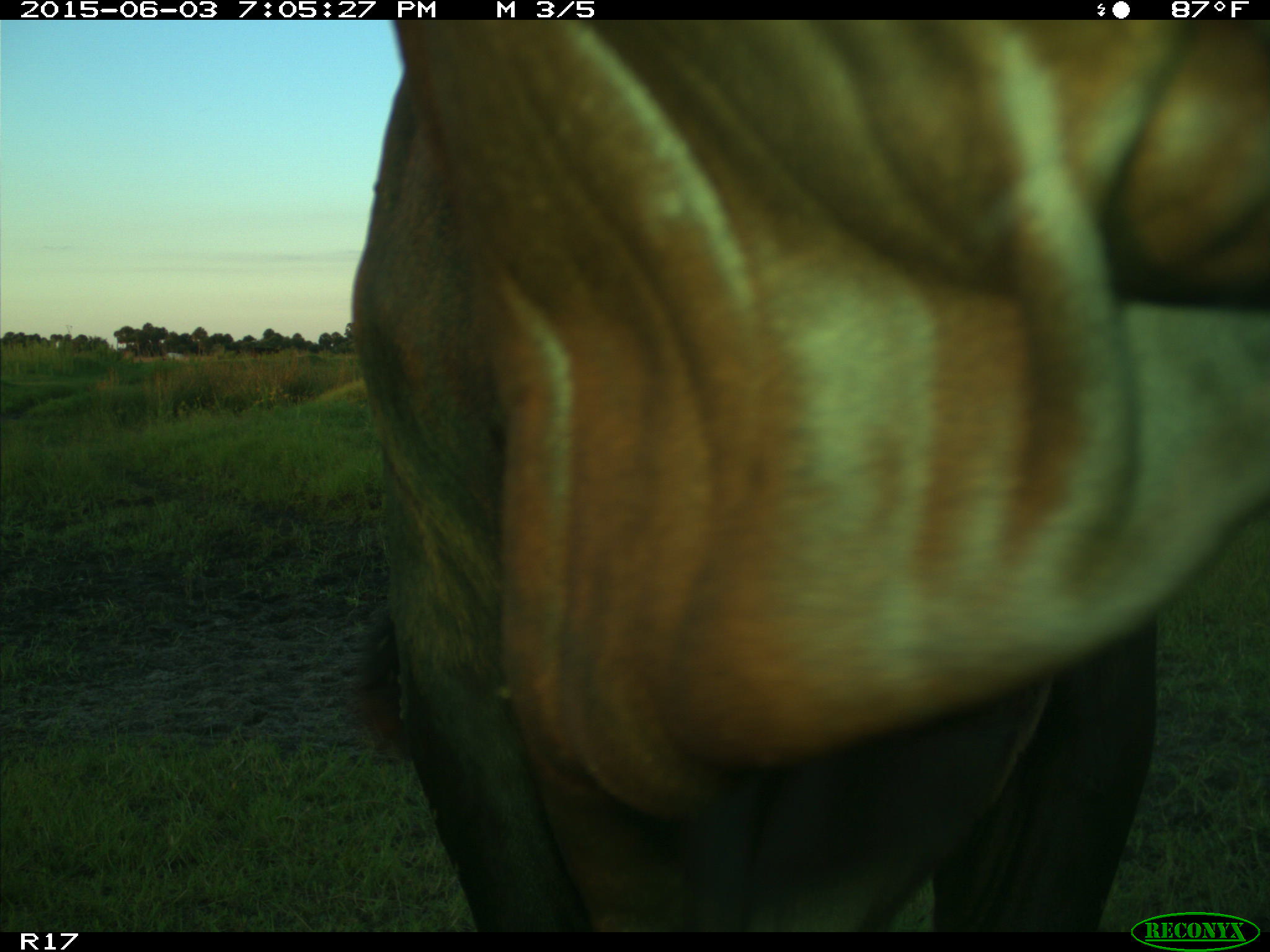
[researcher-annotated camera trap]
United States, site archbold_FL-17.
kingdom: Animalia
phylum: Chordata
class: Mammalia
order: Artiodactyla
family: Bovidae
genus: Bos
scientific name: Bos taurus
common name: domestic cow